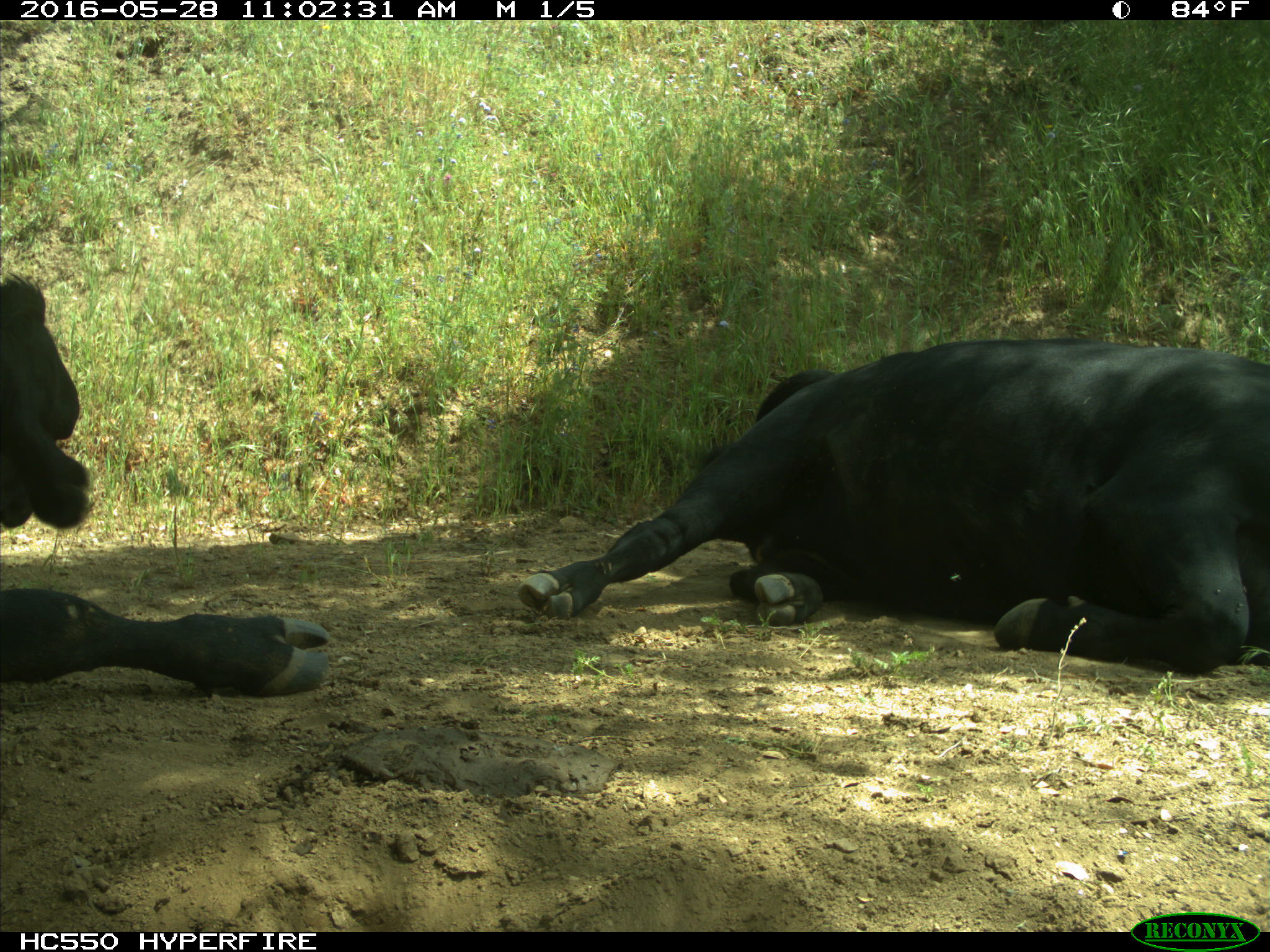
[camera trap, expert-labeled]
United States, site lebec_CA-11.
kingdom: Animalia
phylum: Chordata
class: Mammalia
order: Artiodactyla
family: Bovidae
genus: Bos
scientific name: Bos taurus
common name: domestic cow